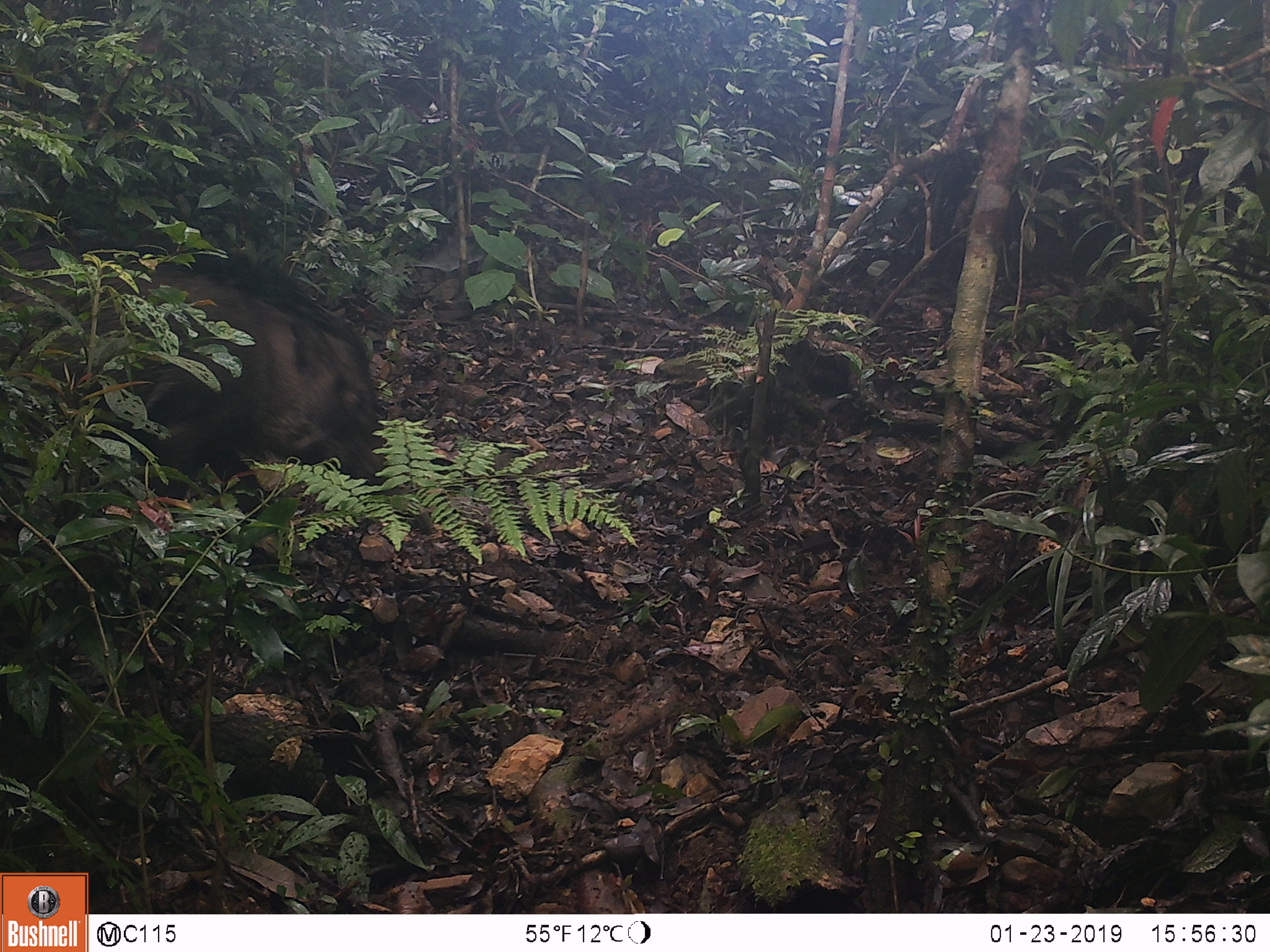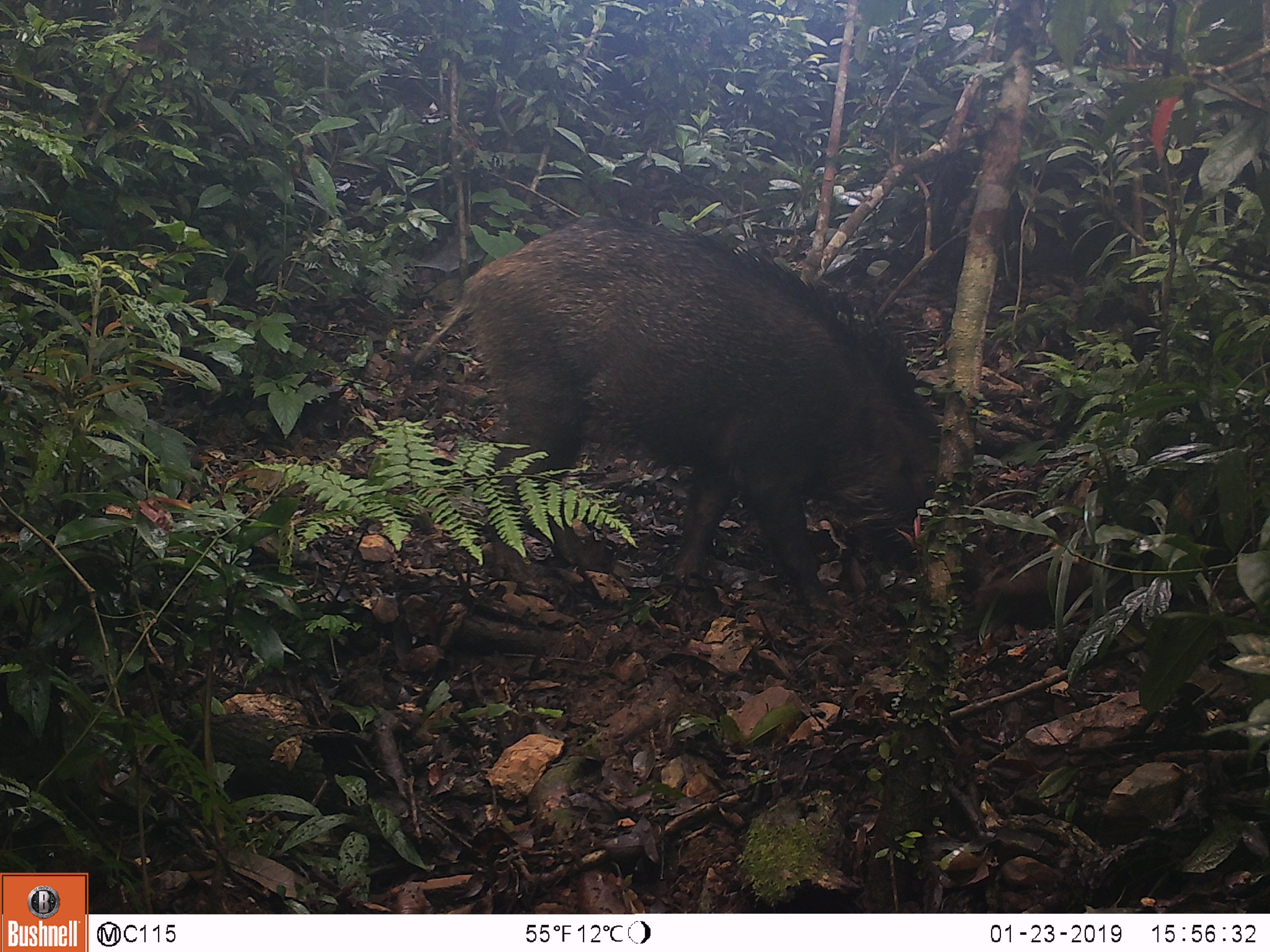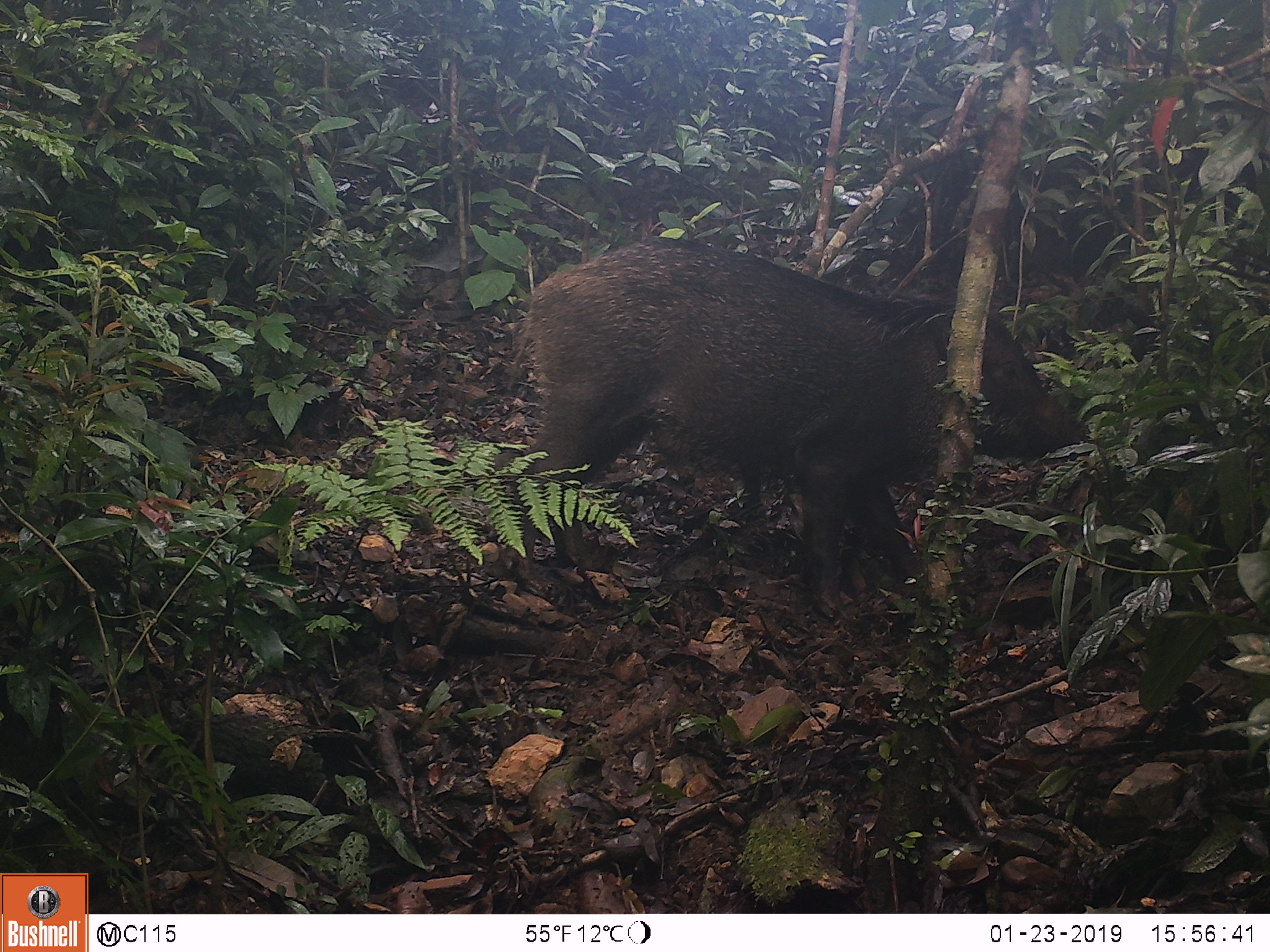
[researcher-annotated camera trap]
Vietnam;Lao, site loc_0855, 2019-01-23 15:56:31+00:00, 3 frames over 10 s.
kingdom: Animalia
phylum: Chordata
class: Mammalia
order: Artiodactyla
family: Suidae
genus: Sus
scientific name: Sus scrofa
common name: eurasian wild pig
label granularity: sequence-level